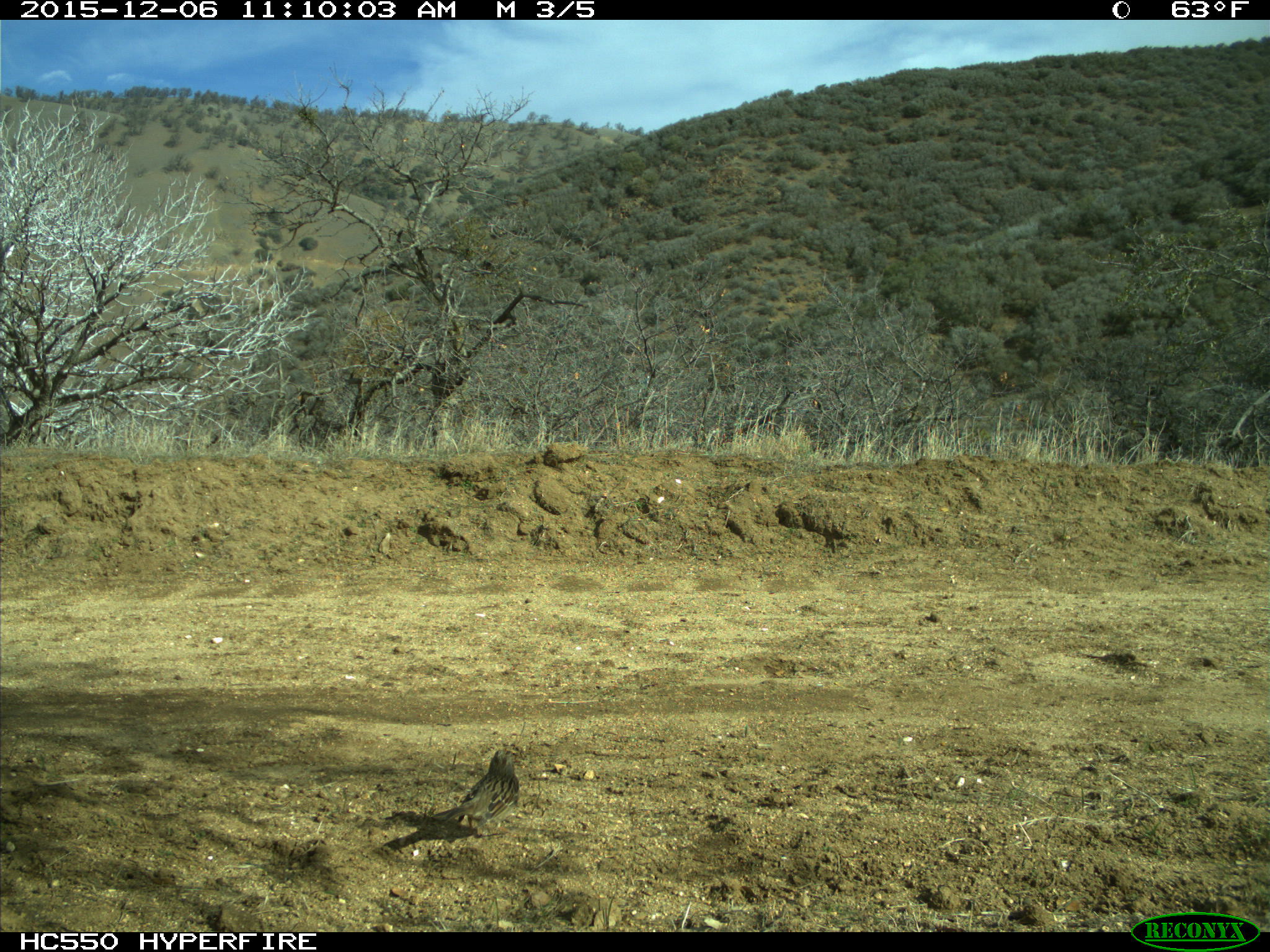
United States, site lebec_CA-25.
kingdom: Animalia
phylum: Chordata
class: Aves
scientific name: Aves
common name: birds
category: unidentified bird